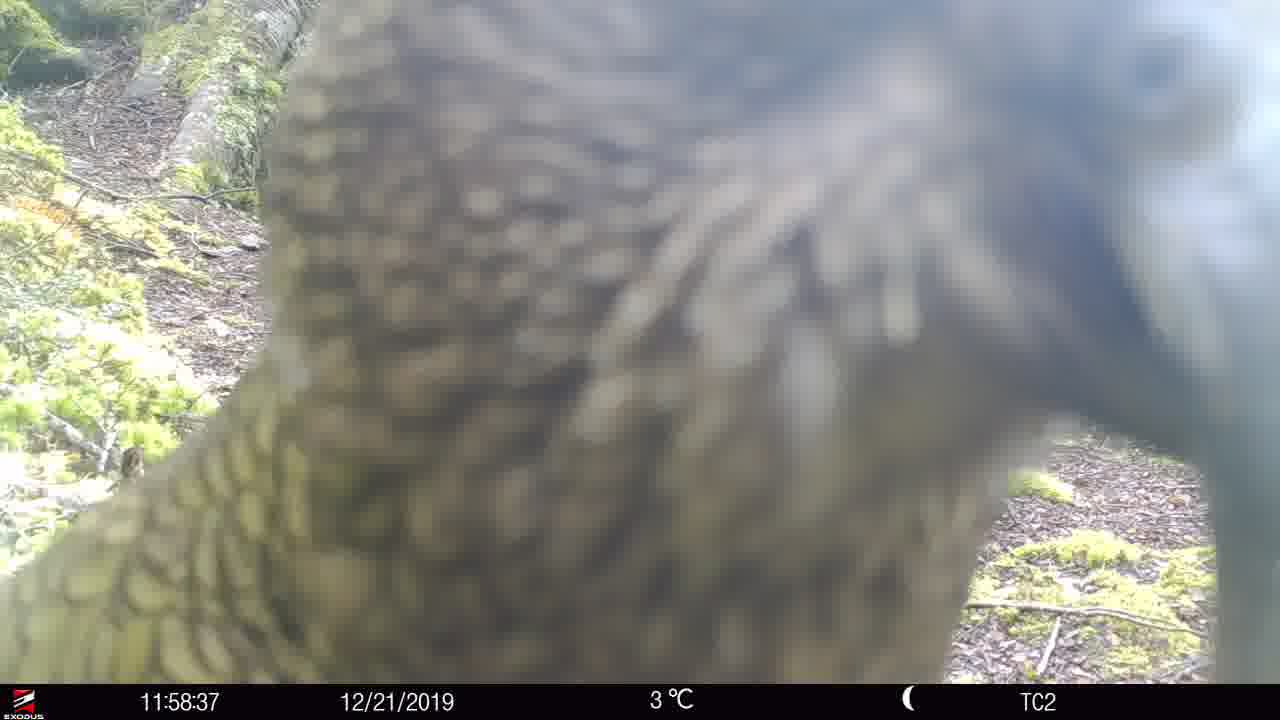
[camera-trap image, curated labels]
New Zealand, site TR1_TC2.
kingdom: Animalia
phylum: Chordata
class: Aves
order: Psittaciformes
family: Strigopidae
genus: Nestor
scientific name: Nestor notabilis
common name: kea